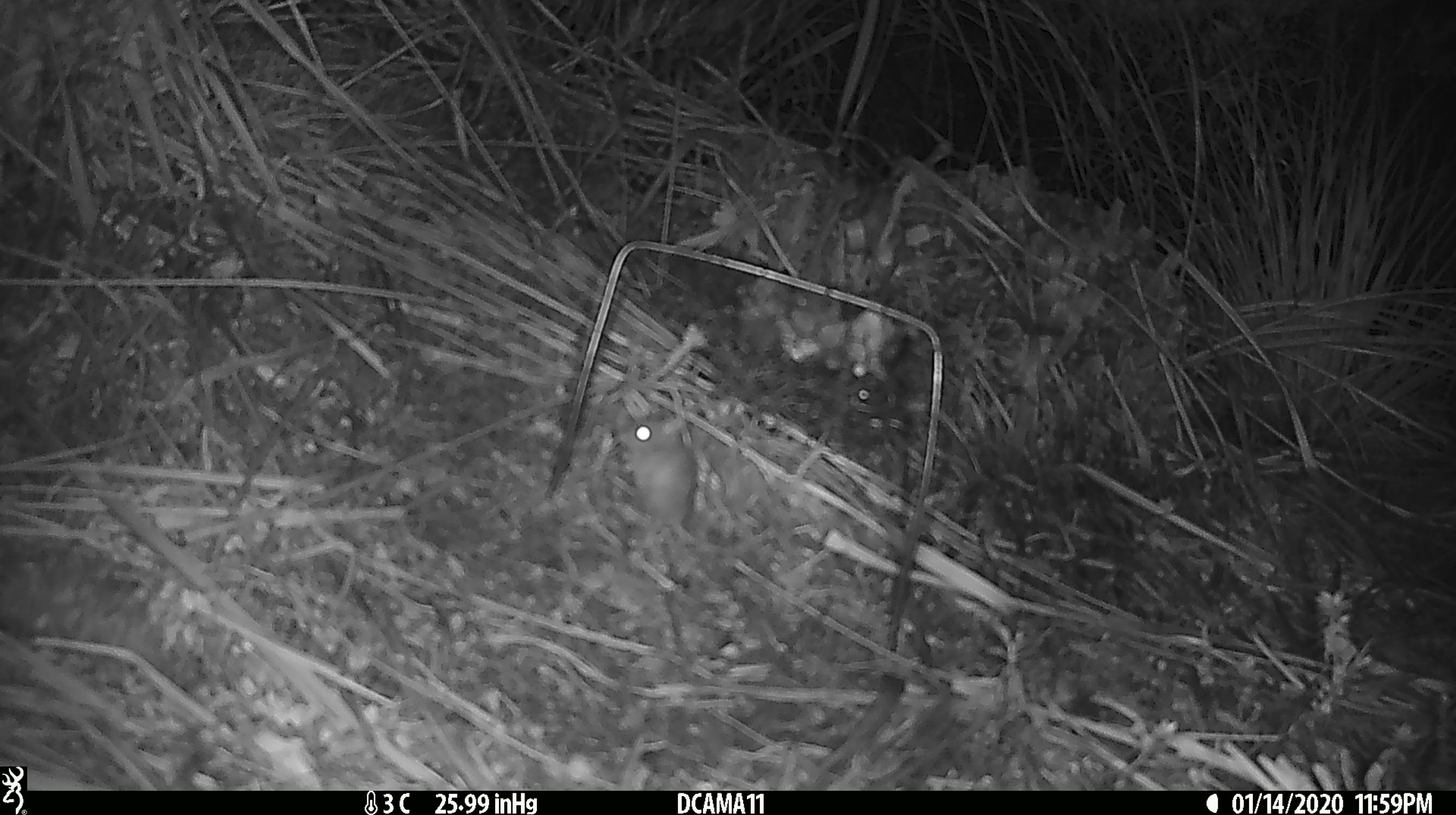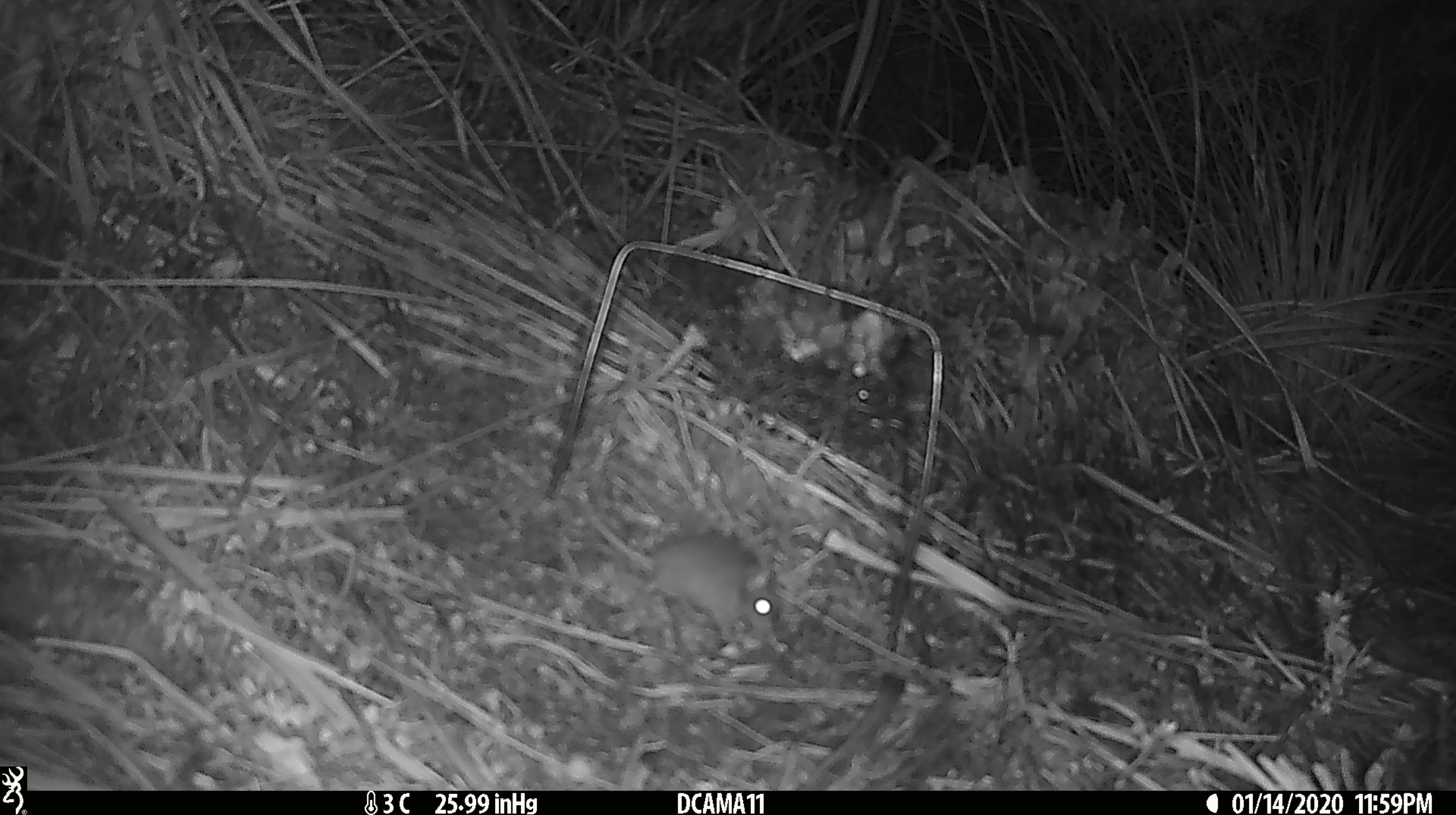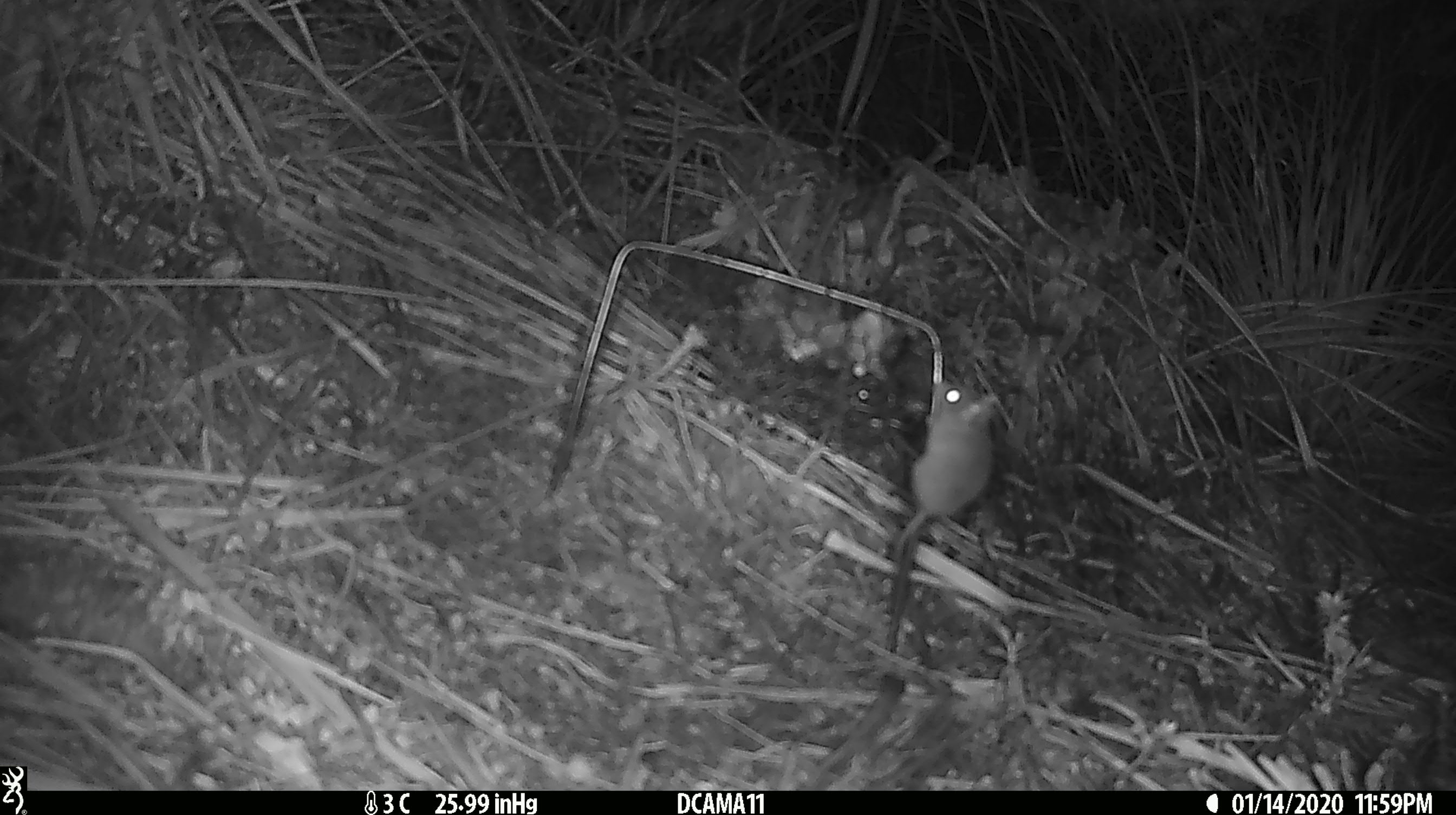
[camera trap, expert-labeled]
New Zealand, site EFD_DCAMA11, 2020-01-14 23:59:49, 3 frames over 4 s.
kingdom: Animalia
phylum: Chordata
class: Mammalia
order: Rodentia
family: Muridae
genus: Mus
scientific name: Mus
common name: mouse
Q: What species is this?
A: Mouse (Mus).